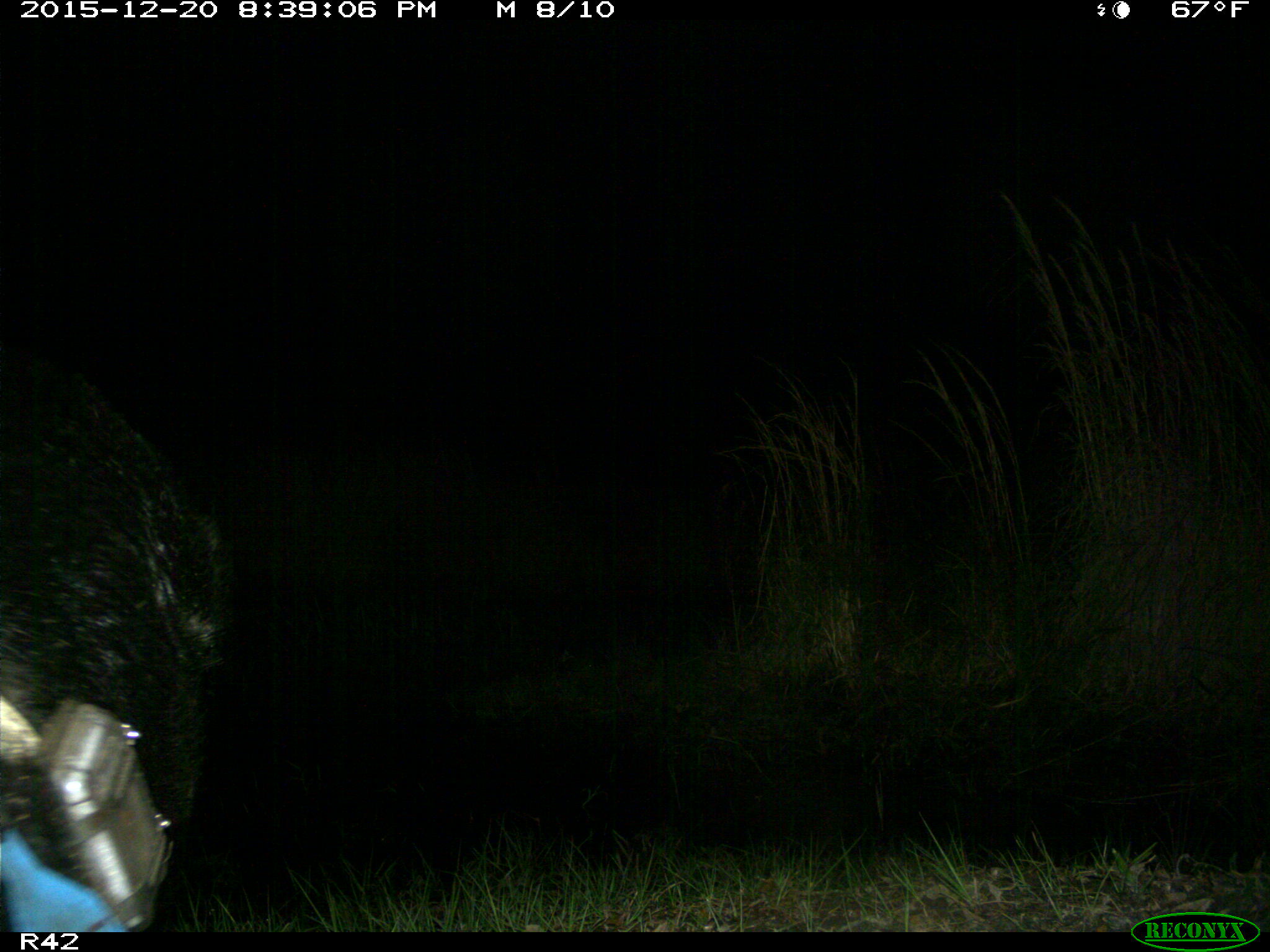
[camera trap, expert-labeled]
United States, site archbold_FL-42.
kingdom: Animalia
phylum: Chordata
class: Mammalia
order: Artiodactyla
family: Suidae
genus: Sus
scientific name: Sus scrofa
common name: wild boar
Sus scrofa (wild boar).